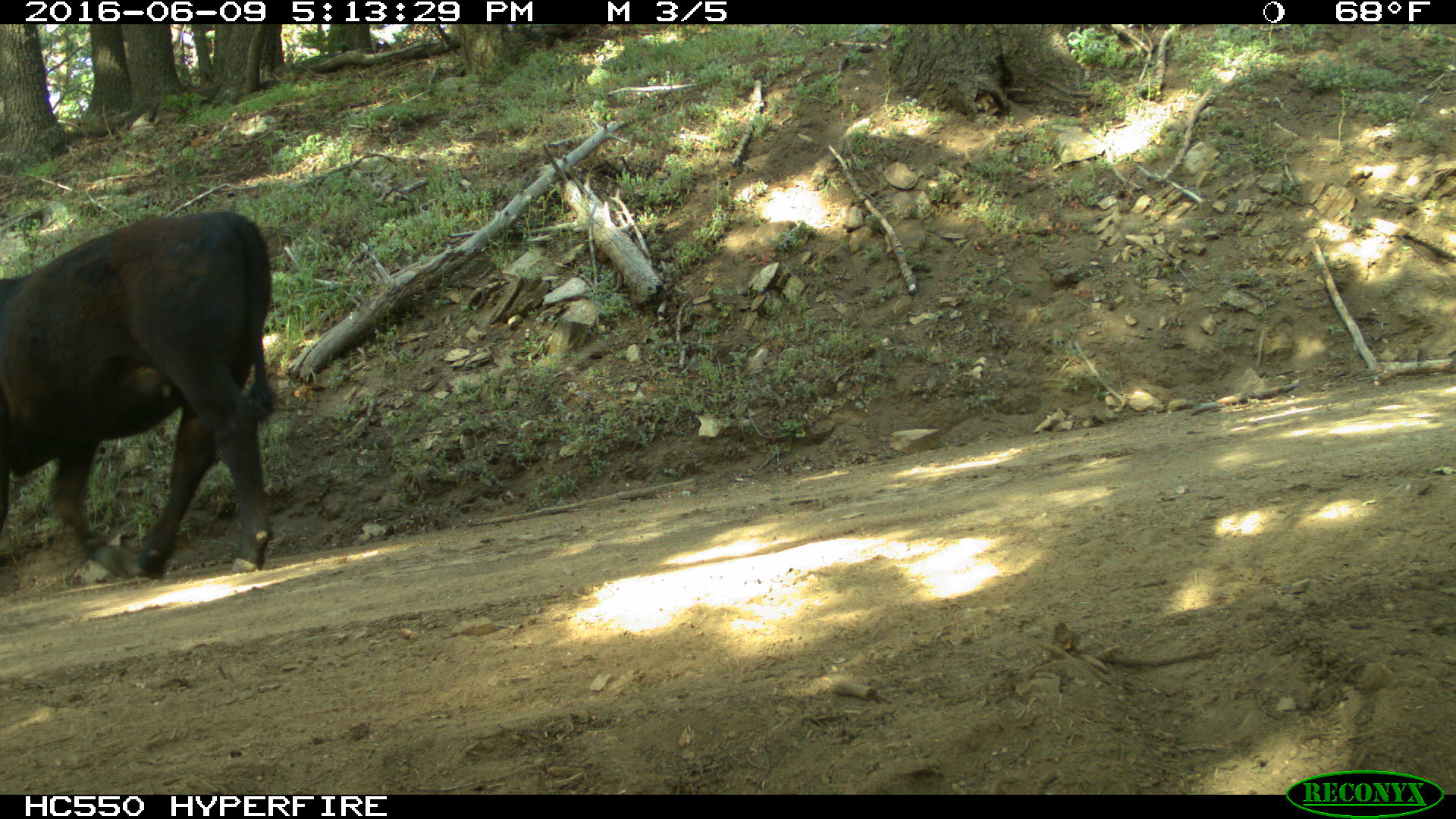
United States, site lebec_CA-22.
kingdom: Animalia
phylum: Chordata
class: Mammalia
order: Artiodactyla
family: Bovidae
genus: Bos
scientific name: Bos taurus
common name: domestic cow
Bos taurus (domestic cow).